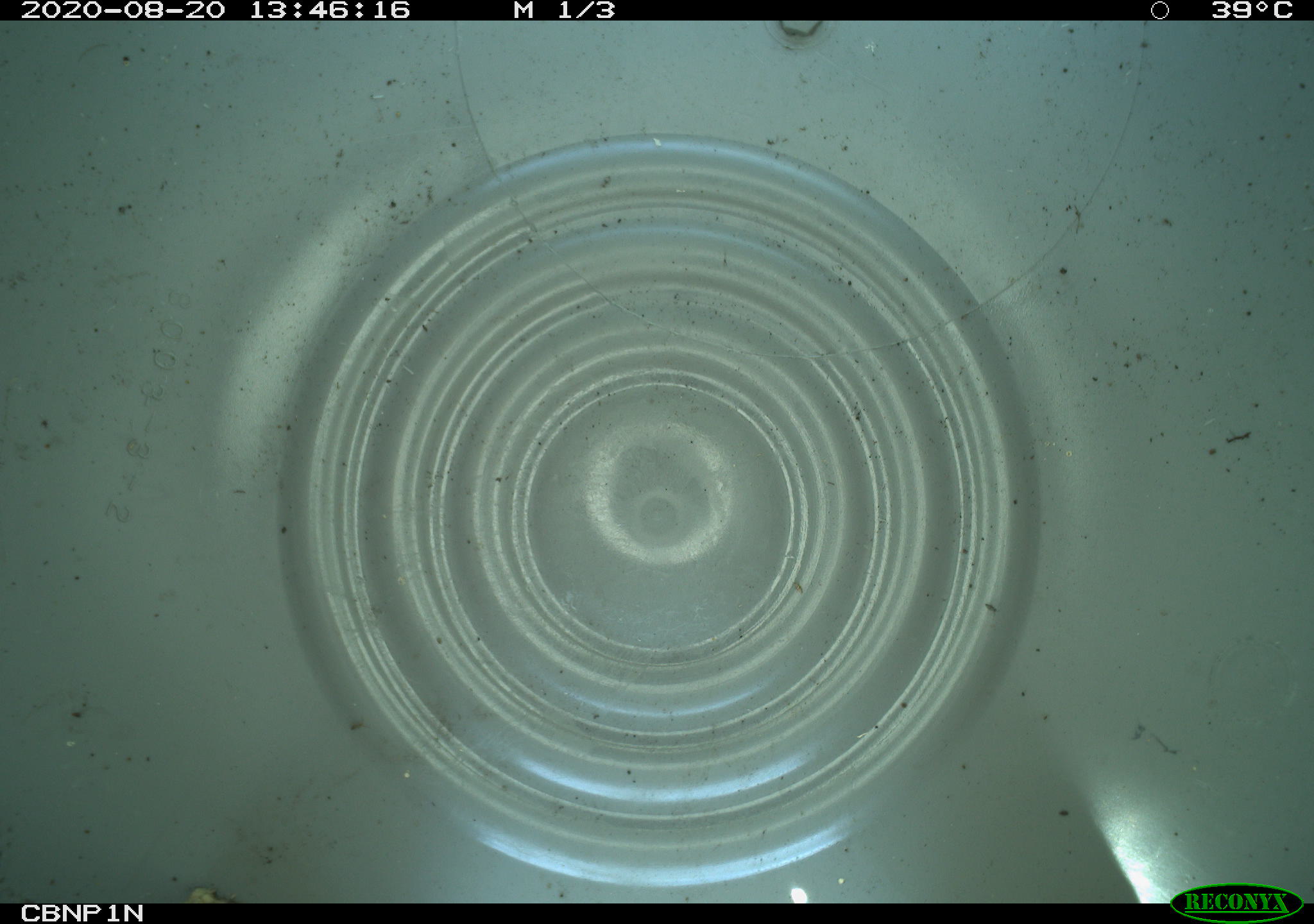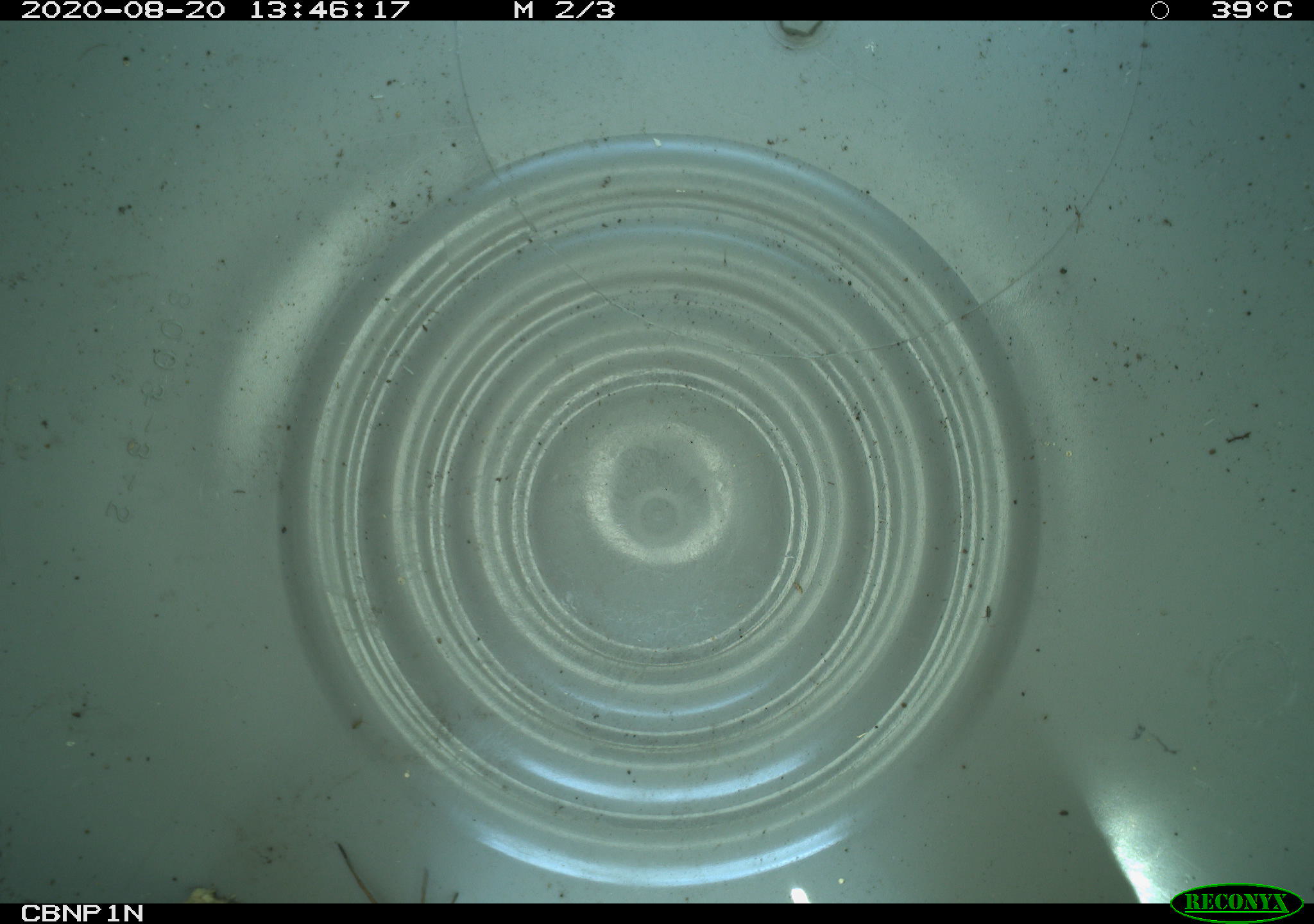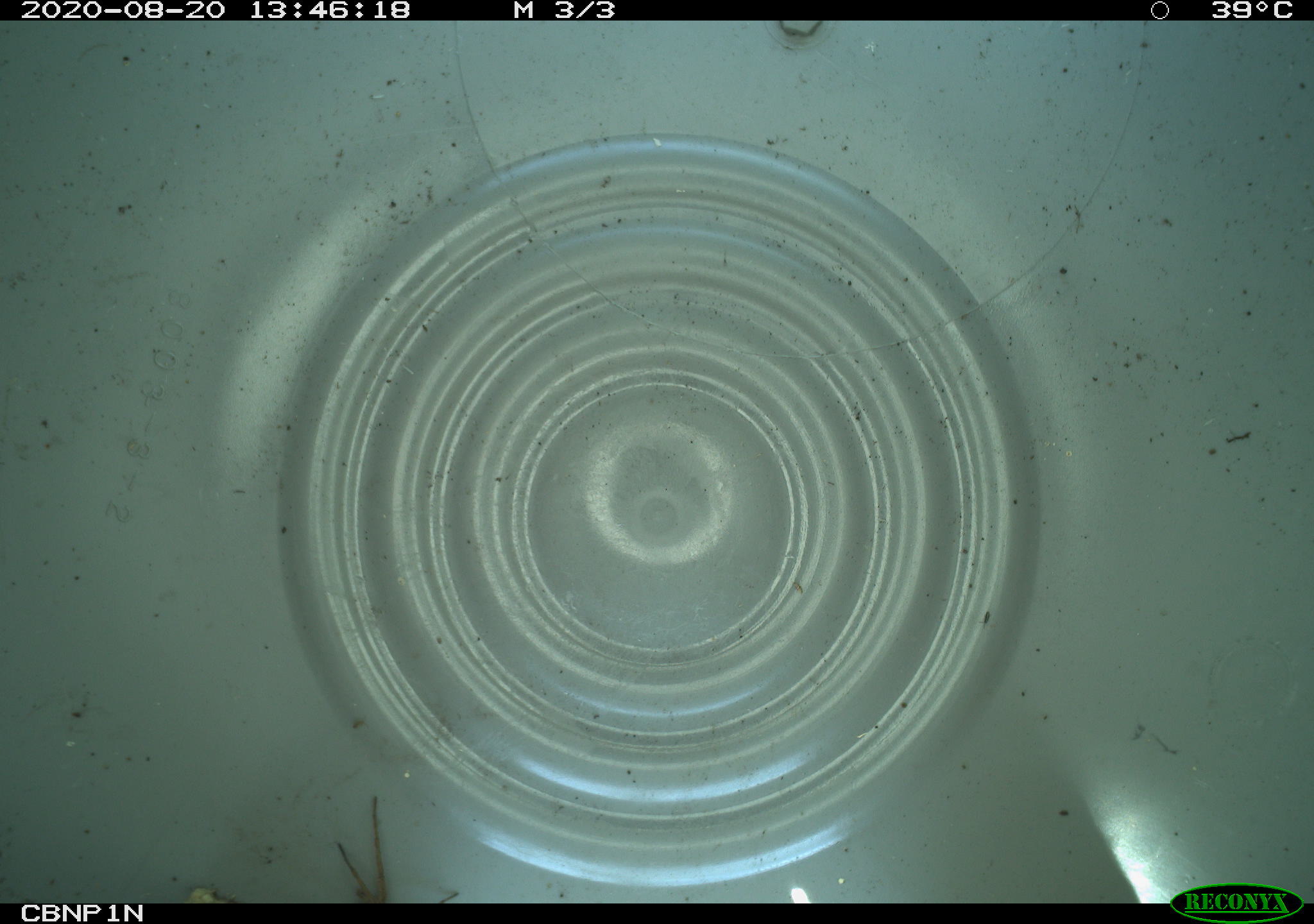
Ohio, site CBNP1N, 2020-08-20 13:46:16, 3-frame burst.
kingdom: Animalia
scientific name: Animalia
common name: animal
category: invertebrate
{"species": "invertebrate (animal) (Animalia)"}